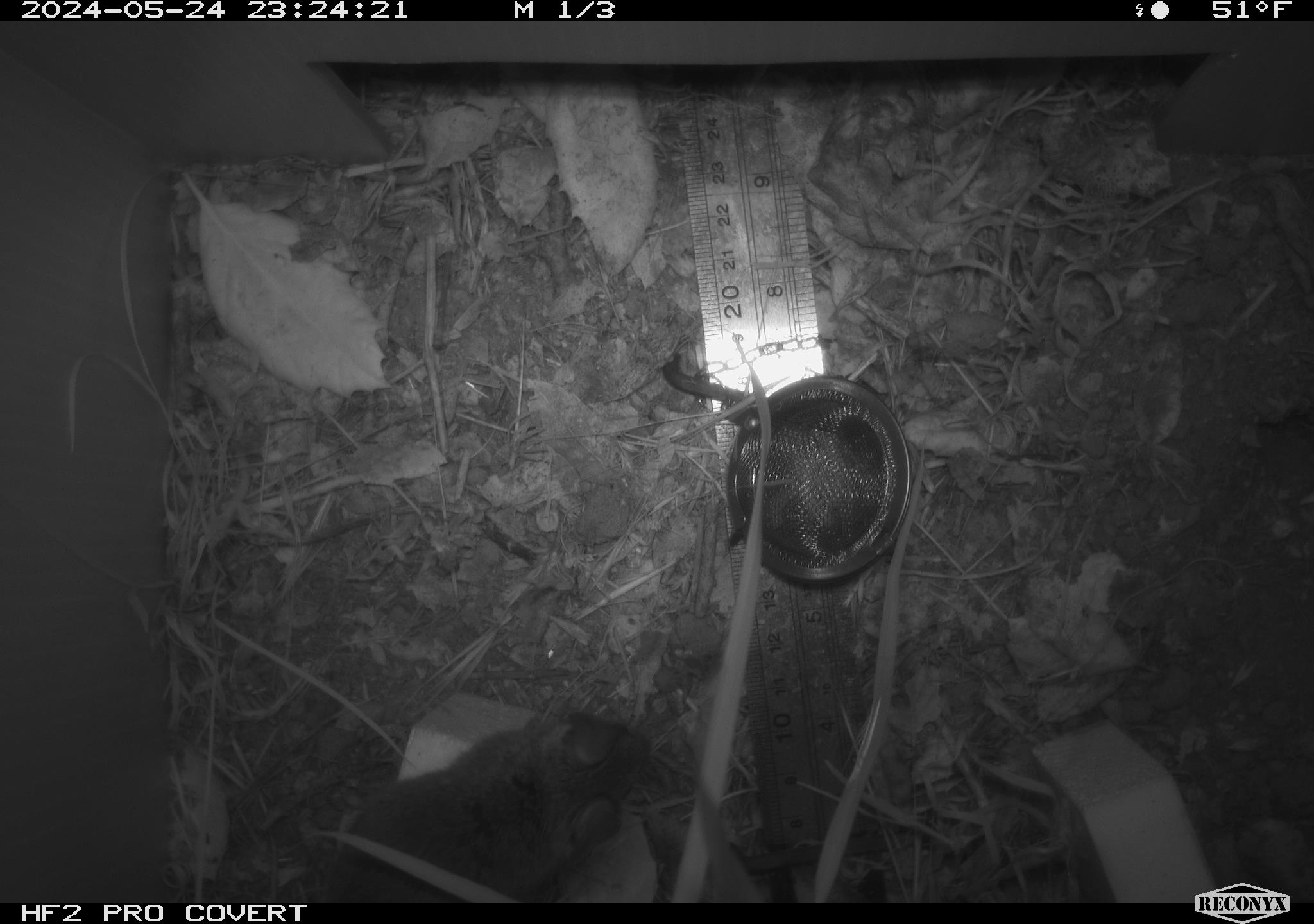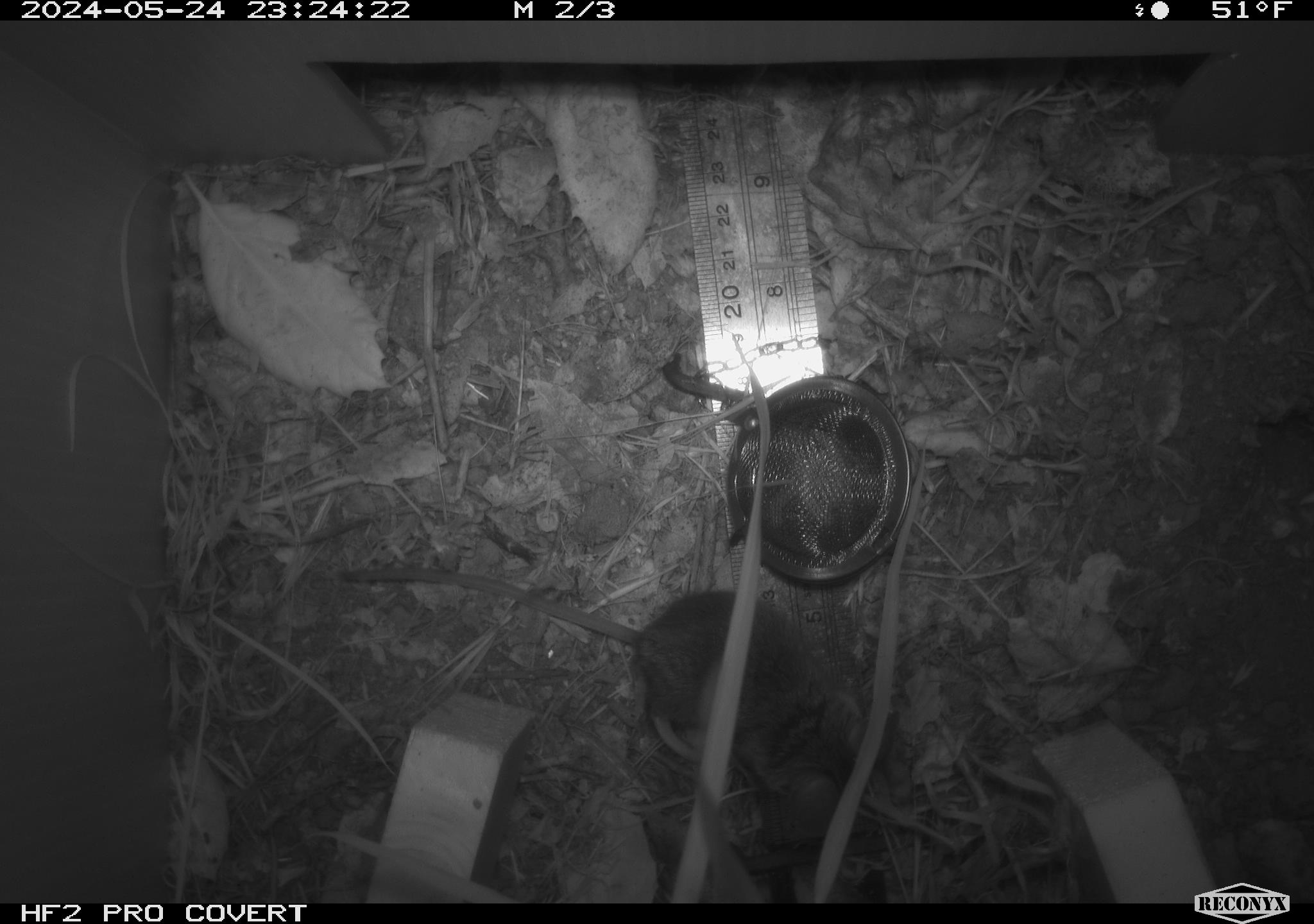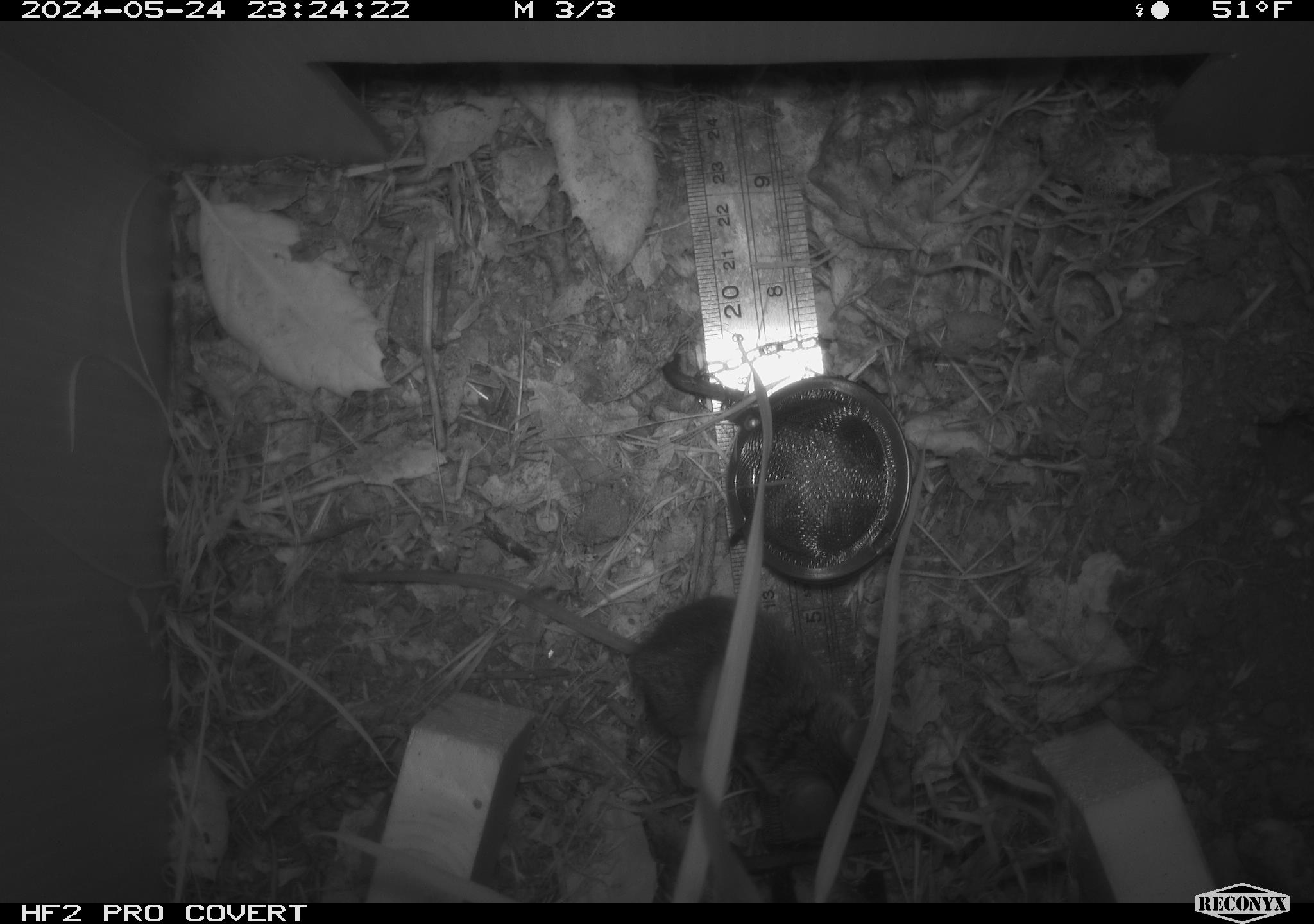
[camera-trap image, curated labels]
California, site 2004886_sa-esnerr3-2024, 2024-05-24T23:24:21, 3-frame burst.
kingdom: Animalia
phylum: Chordata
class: Mammalia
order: Rodentia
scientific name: Rodentia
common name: rodent